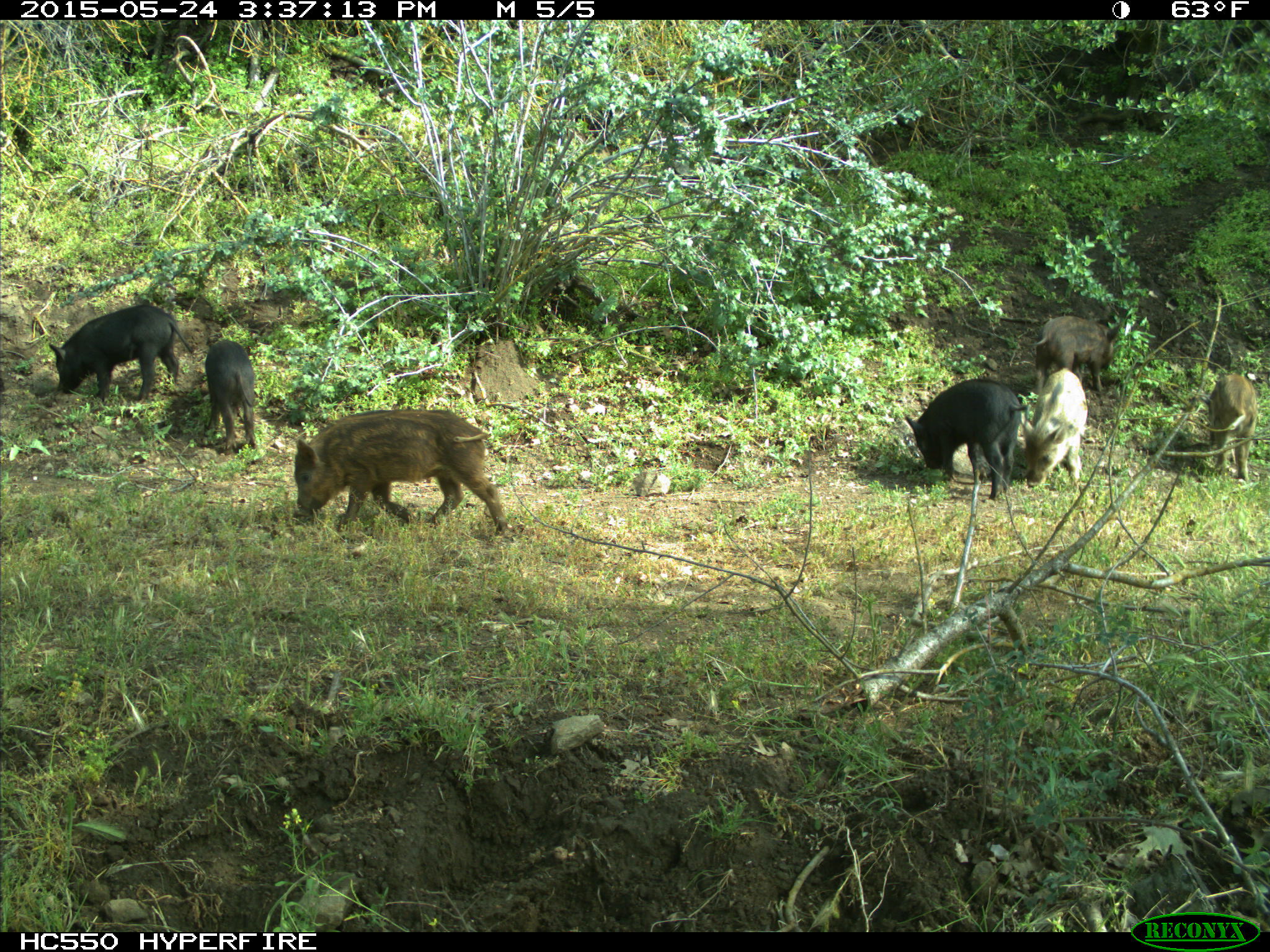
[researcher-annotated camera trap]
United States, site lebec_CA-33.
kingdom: Animalia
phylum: Chordata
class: Mammalia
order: Artiodactyla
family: Suidae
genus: Sus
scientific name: Sus scrofa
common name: wild boar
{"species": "Sus scrofa (wild boar)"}